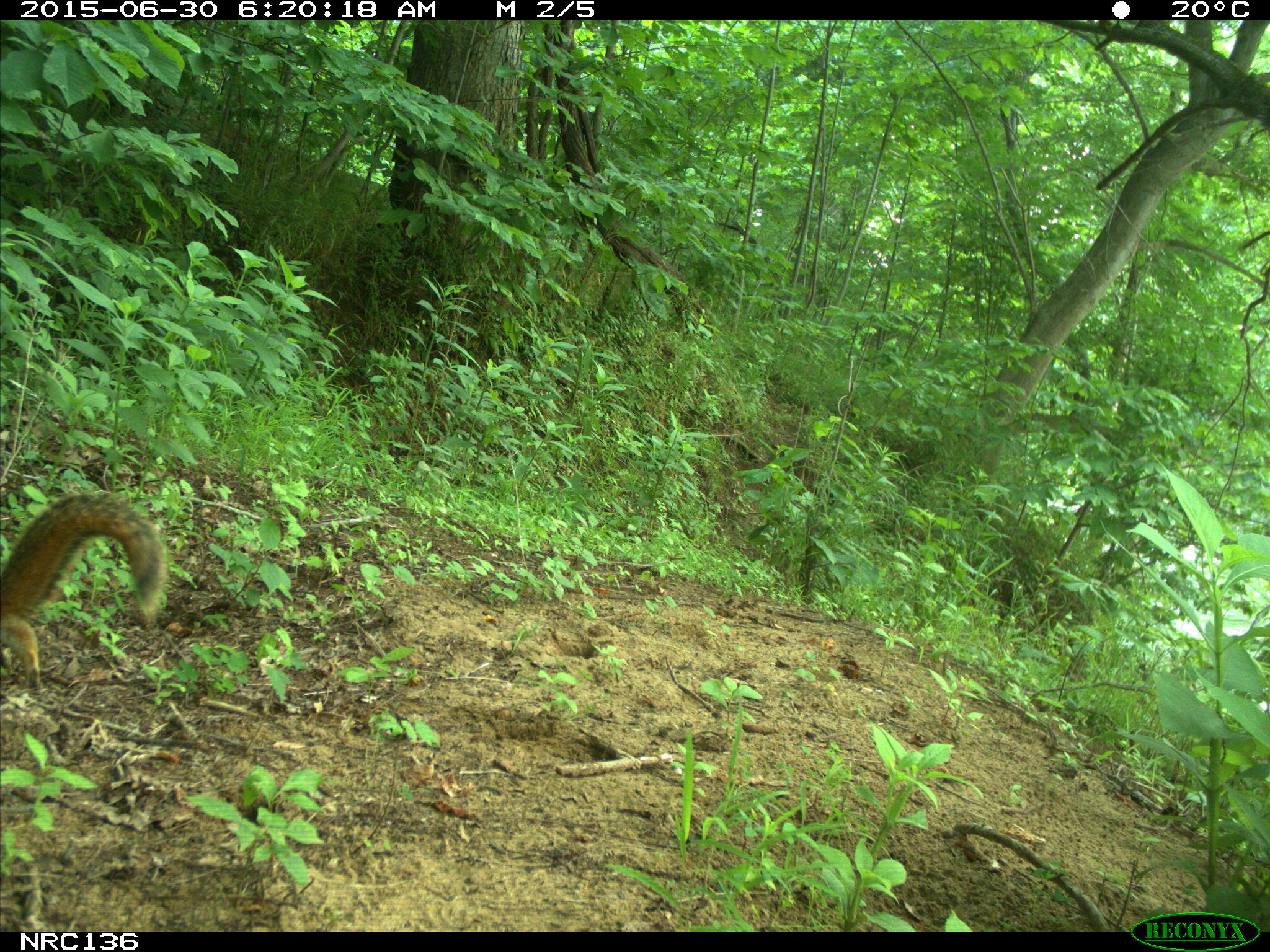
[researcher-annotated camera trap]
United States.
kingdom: Animalia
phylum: Chordata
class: Mammalia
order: Rodentia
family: Sciuridae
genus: Sciurus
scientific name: Sciurus niger cinereus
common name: eastern fox squirrel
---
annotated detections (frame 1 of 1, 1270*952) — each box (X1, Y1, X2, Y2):
Eastern Fox Squirrel: (0, 494, 186, 699)